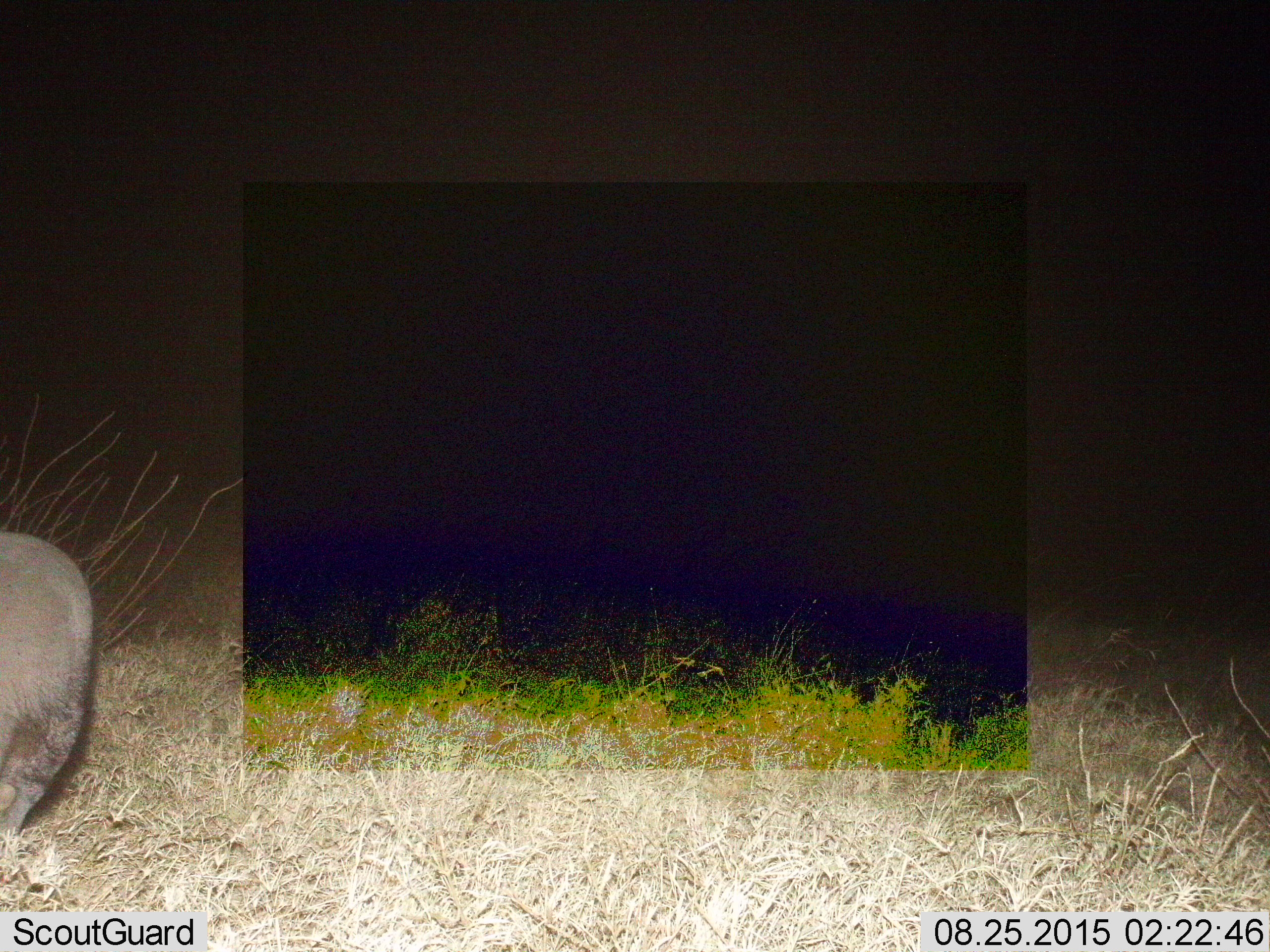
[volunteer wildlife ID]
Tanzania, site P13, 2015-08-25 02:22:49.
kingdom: Animalia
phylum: Chordata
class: Mammalia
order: Artiodactyla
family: Hippopotamidae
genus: Hippopotamus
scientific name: Hippopotamus amphibius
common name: hippopotamus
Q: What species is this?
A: Hippopotamus (Hippopotamus amphibius).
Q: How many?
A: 1.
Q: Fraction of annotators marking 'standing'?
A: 100%.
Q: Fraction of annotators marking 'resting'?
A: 0%.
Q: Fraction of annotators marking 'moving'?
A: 0%.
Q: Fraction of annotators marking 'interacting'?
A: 0%.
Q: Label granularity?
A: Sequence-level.